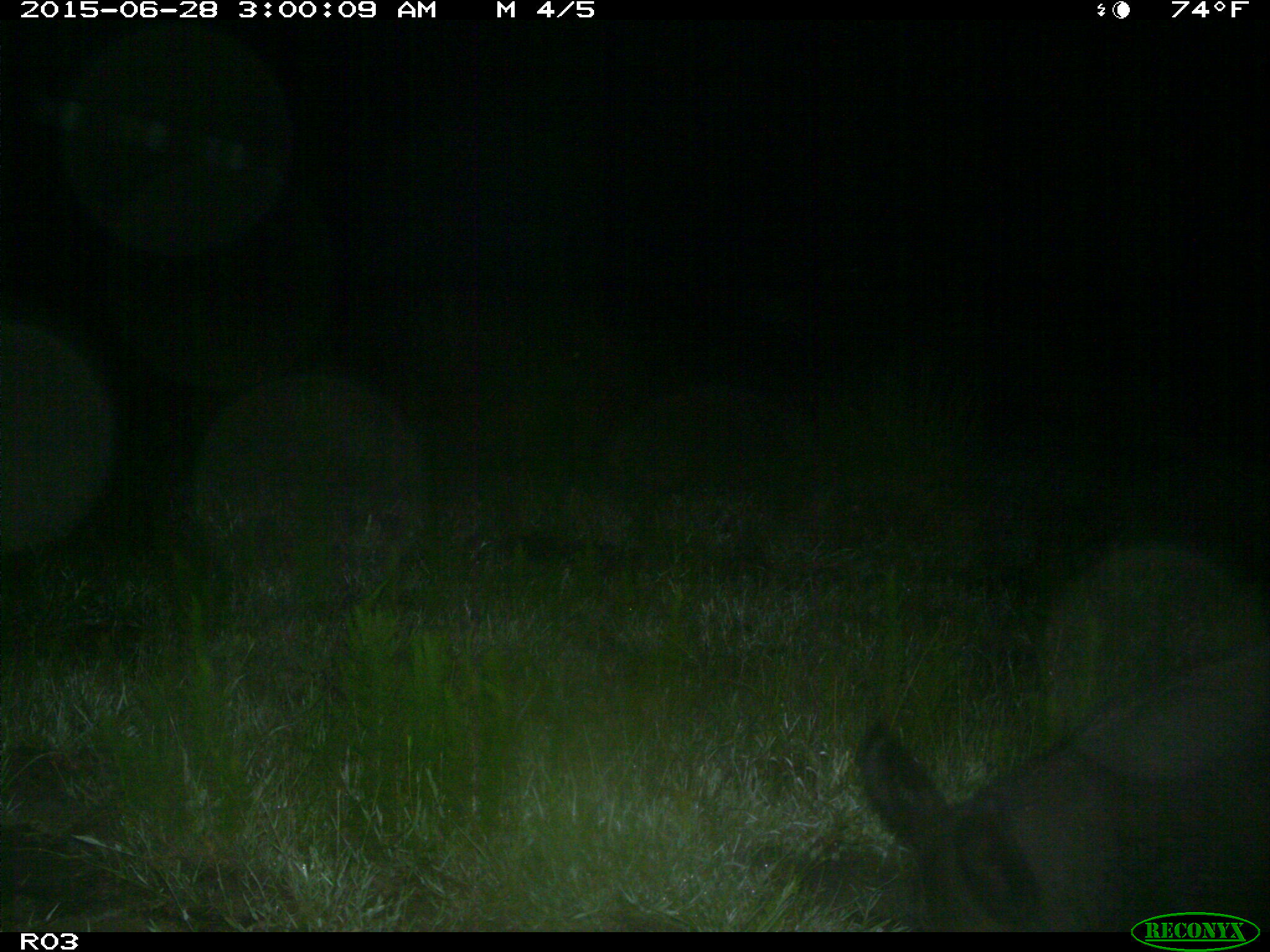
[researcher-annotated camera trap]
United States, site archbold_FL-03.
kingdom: Animalia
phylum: Chordata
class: Mammalia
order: Artiodactyla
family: Suidae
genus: Sus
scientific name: Sus scrofa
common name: wild boar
Sus scrofa (wild boar).